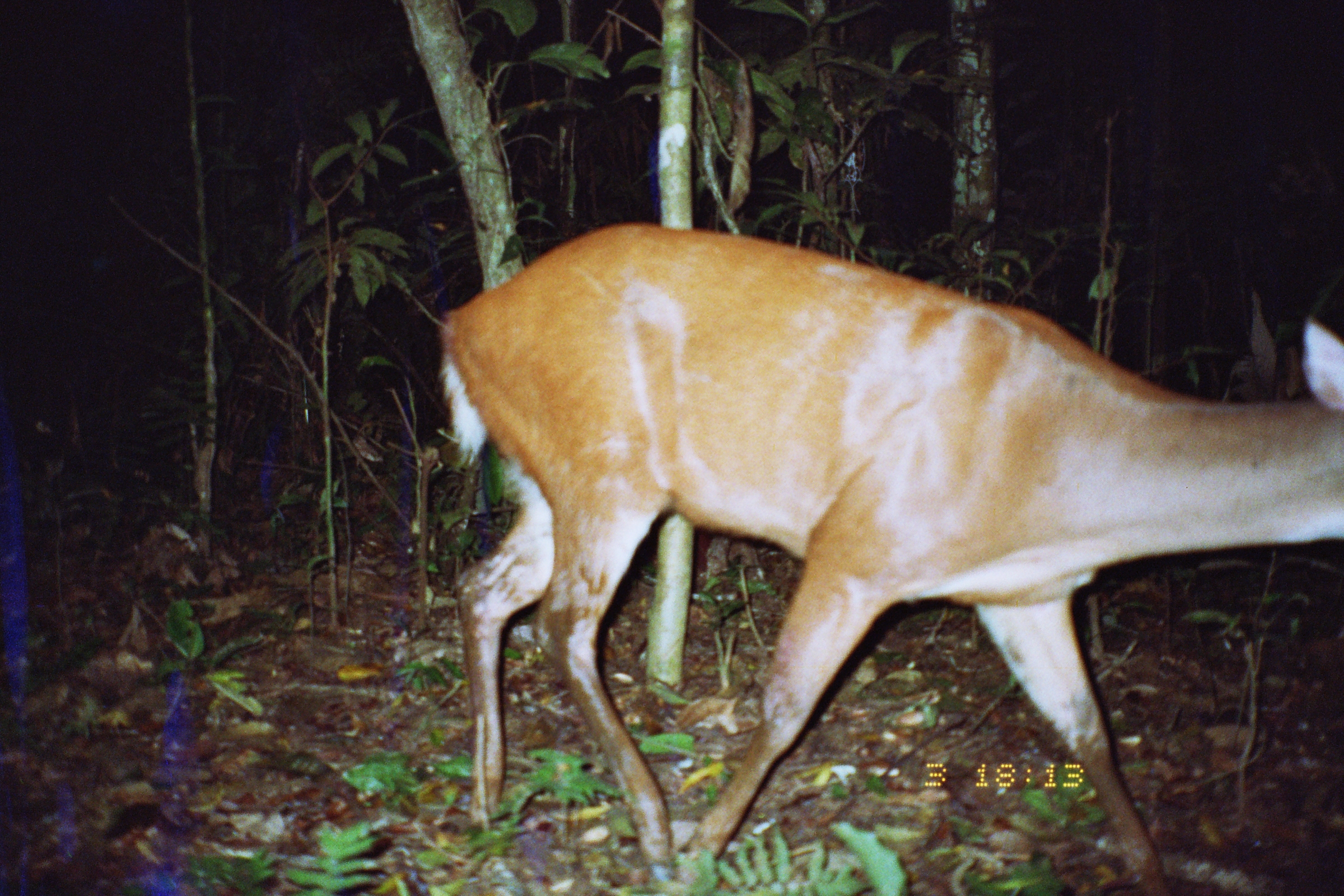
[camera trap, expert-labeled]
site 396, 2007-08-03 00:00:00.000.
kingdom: Animalia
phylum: Chordata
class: Mammalia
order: Artiodactyla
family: Cervidae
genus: Mazama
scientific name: Mazama americana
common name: red brocket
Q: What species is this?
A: Mazama americana (red brocket).